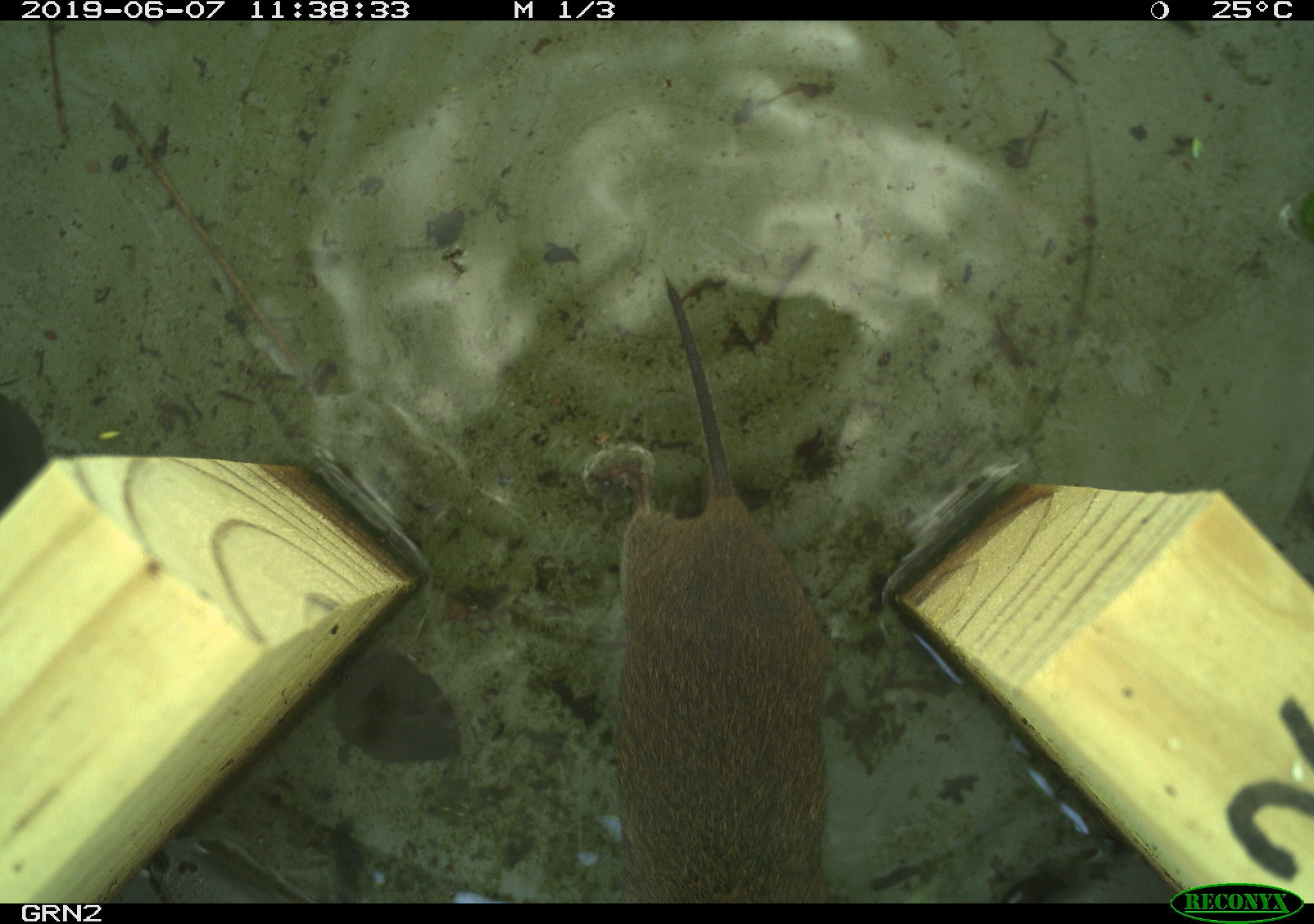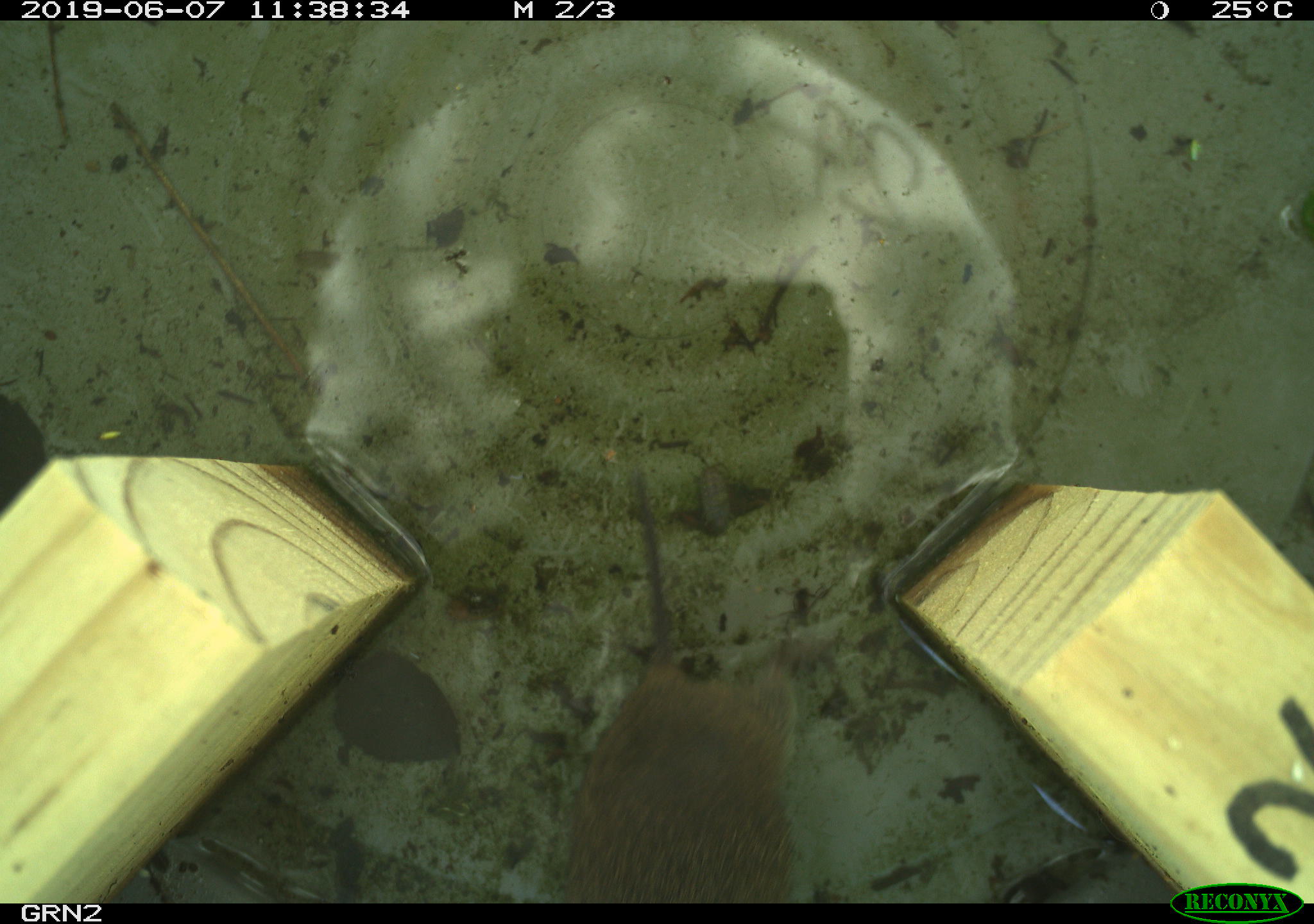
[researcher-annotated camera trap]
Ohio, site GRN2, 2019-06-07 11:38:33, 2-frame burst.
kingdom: Animalia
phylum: Chordata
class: Mammalia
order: Rodentia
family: Cricetidae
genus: Microtus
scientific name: Microtus pennsylvanicus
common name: meadow vole